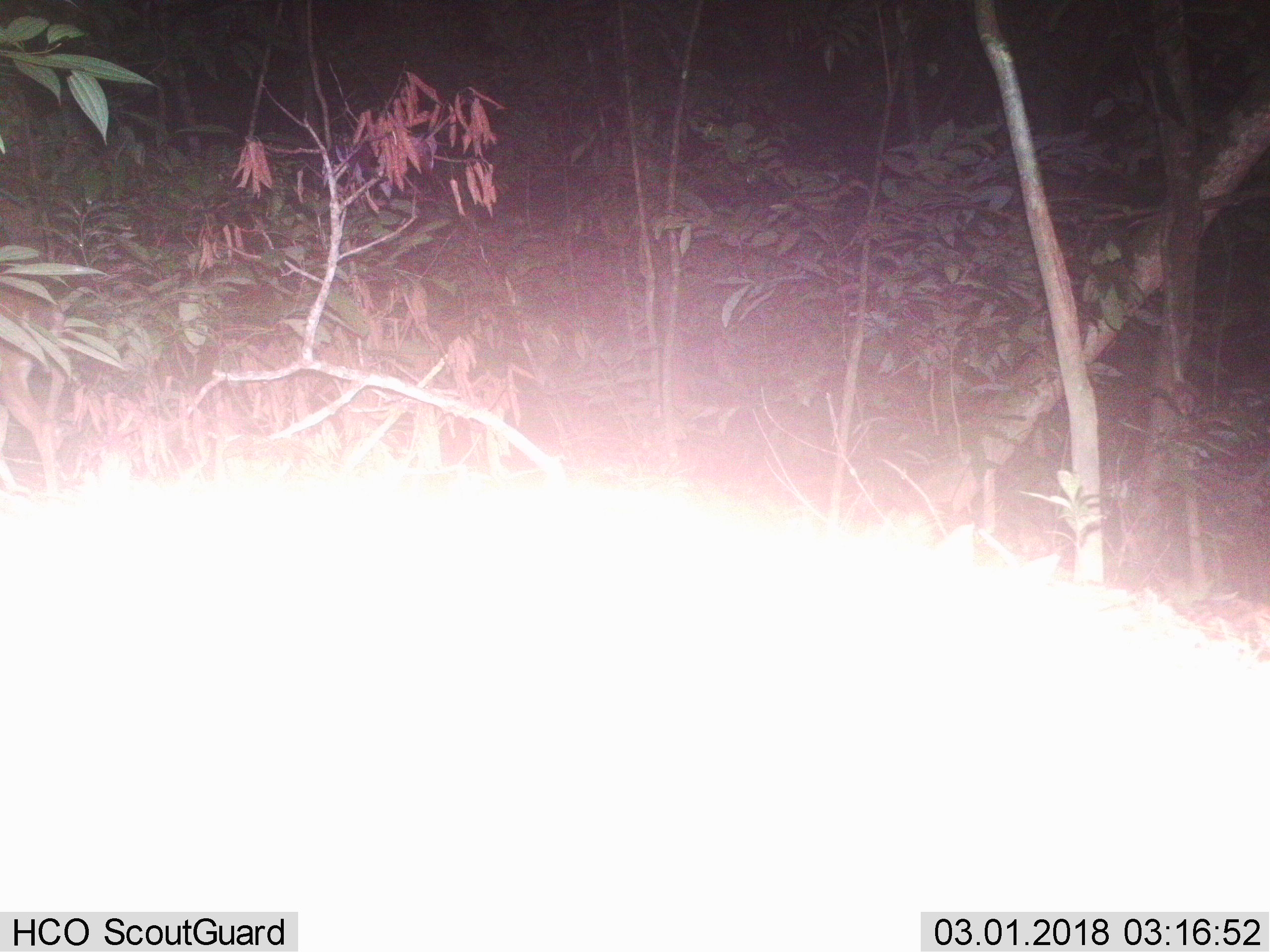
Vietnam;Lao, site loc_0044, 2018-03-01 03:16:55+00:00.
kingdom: Animalia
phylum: Chordata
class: Mammalia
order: Artiodactyla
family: Cervidae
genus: Muntiacus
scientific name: Muntiacus vuquangensis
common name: large-antlered muntjac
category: large antlered muntjac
Large antlered muntjac (large-antlered muntjac) (Muntiacus vuquangensis). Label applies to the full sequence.